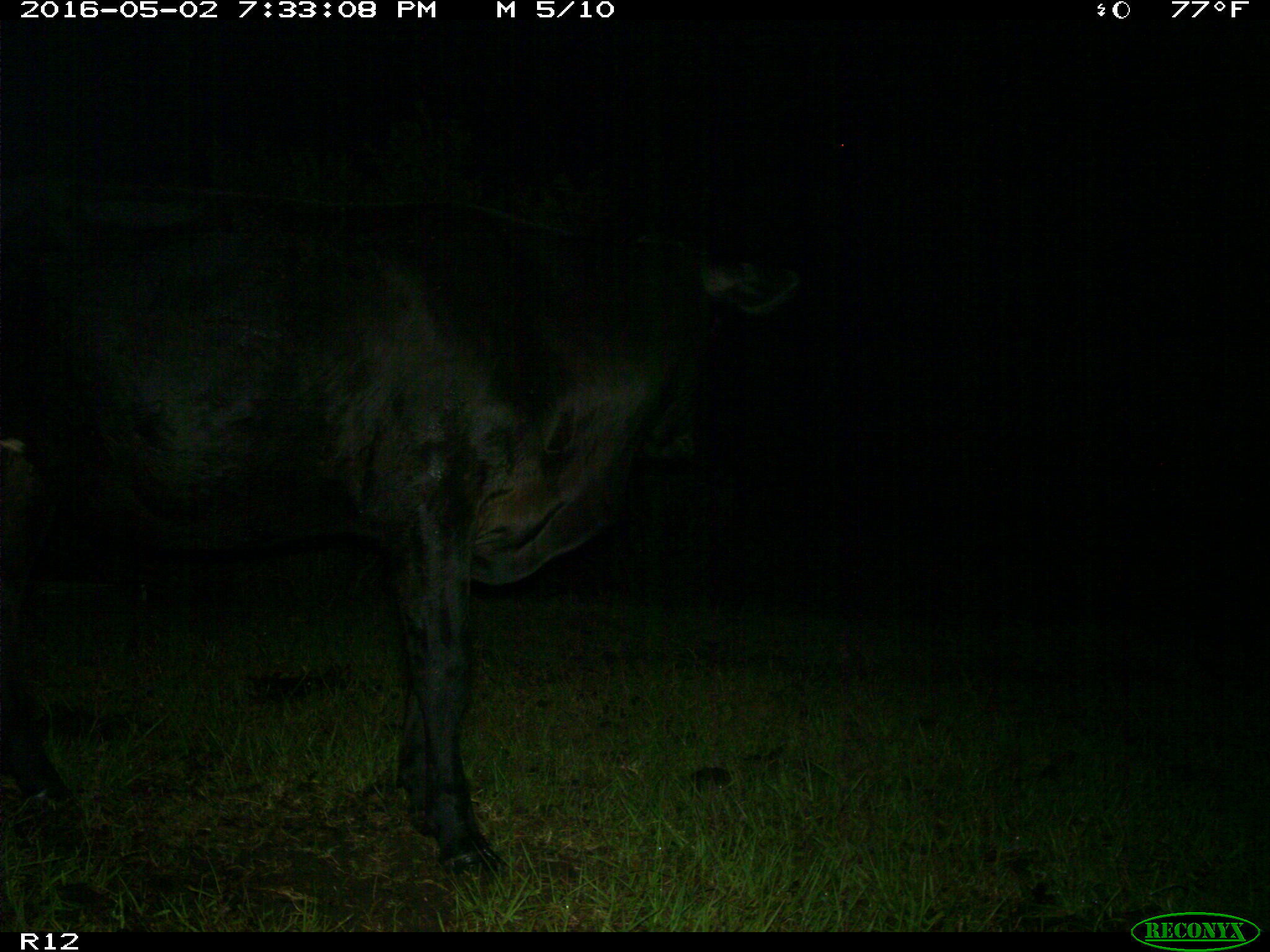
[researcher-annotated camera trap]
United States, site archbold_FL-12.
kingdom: Animalia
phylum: Chordata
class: Mammalia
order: Artiodactyla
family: Bovidae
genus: Bos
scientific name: Bos taurus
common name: domestic cow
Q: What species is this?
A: Bos taurus (domestic cow).